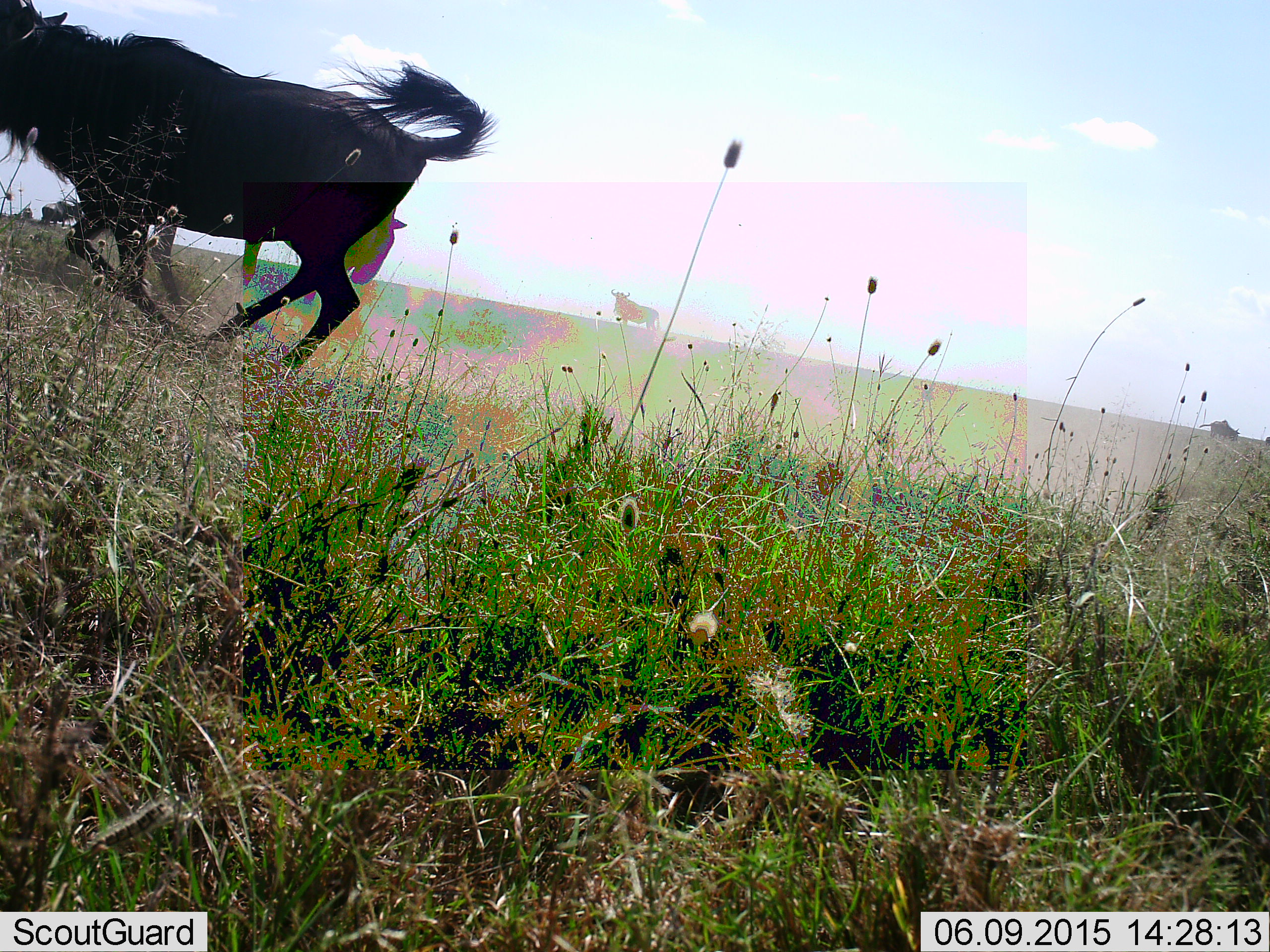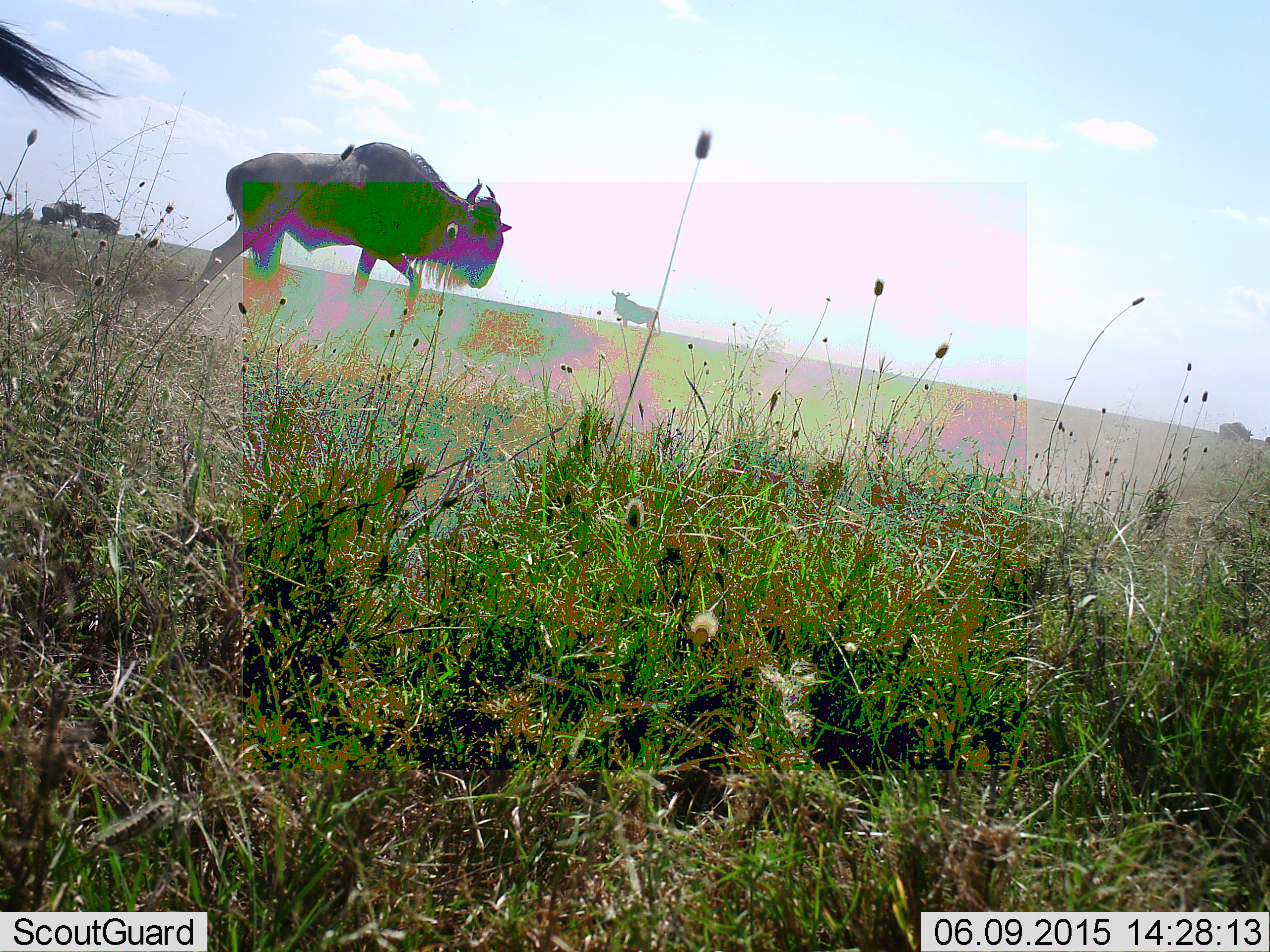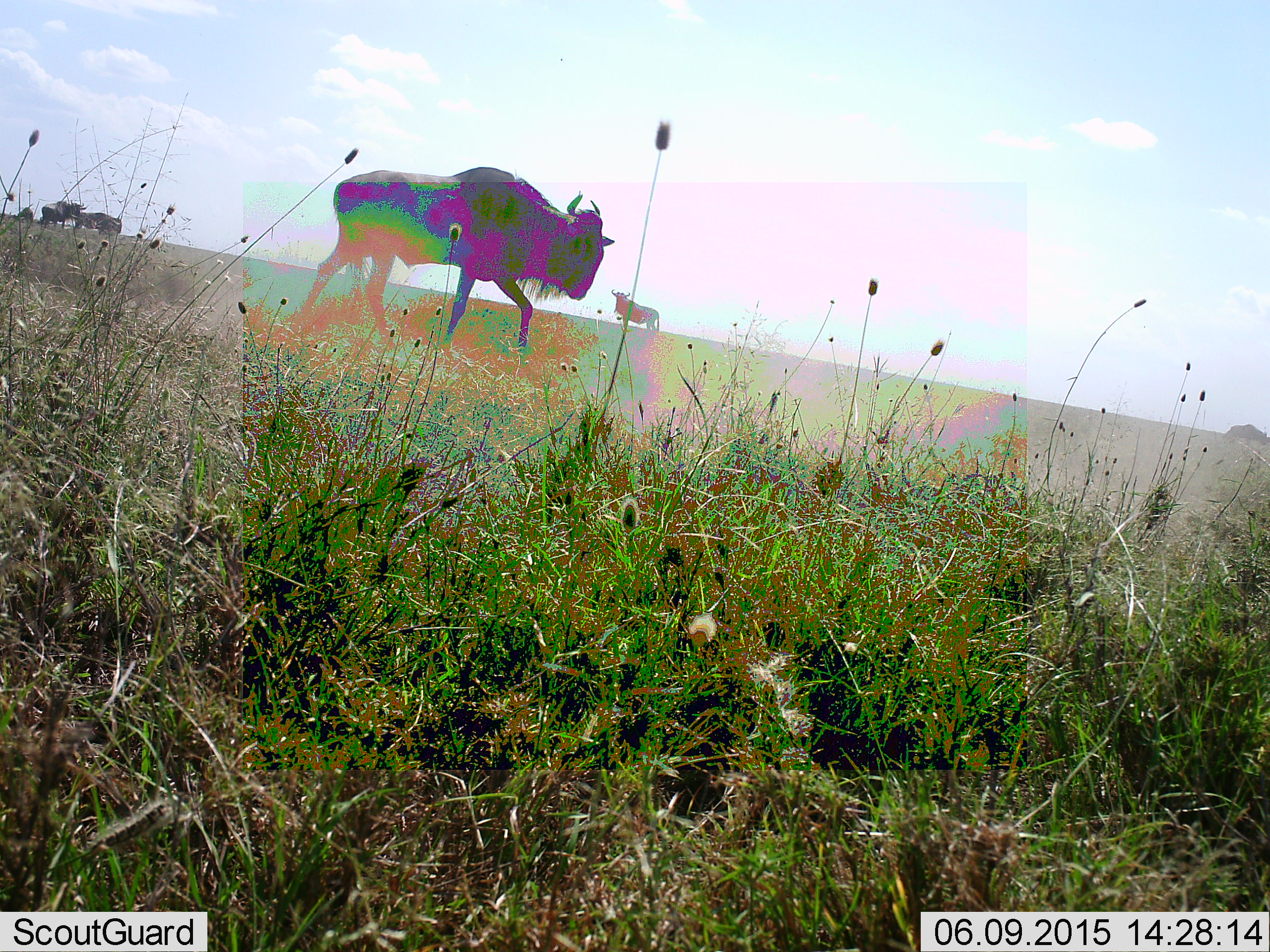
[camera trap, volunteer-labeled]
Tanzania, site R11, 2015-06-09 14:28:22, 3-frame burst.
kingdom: Animalia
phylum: Chordata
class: Mammalia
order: Artiodactyla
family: Bovidae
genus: Connochaetes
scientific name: Connochaetes taurinus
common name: blue wildebeest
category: wildebeest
Wildebeest (blue wildebeest) (Connochaetes taurinus), count 5. Behavior (volunteer vote fractions): standing 50%, resting 0%, moving 80%, interacting 0%. Young present (vote fraction): 0%. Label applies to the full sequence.